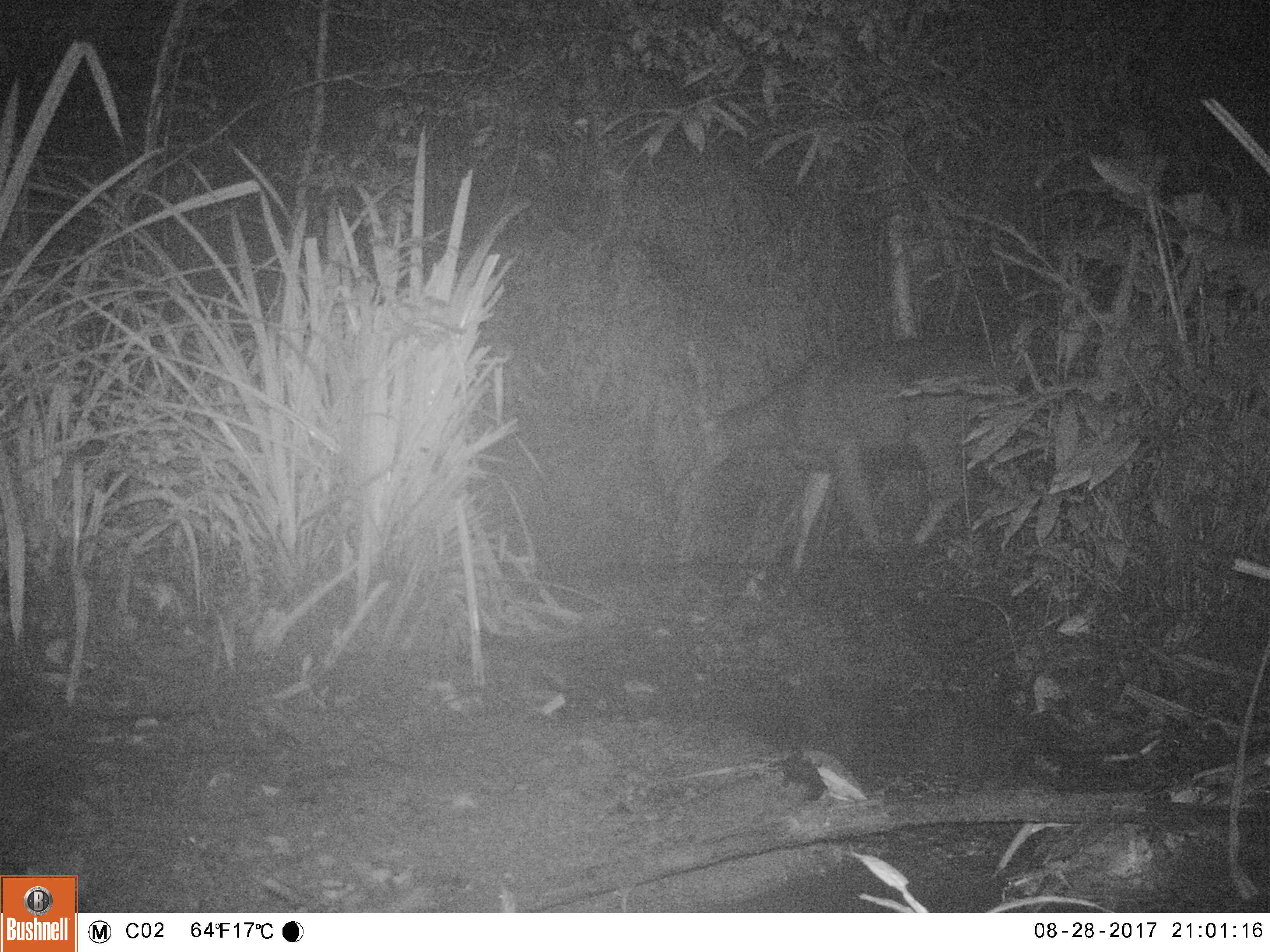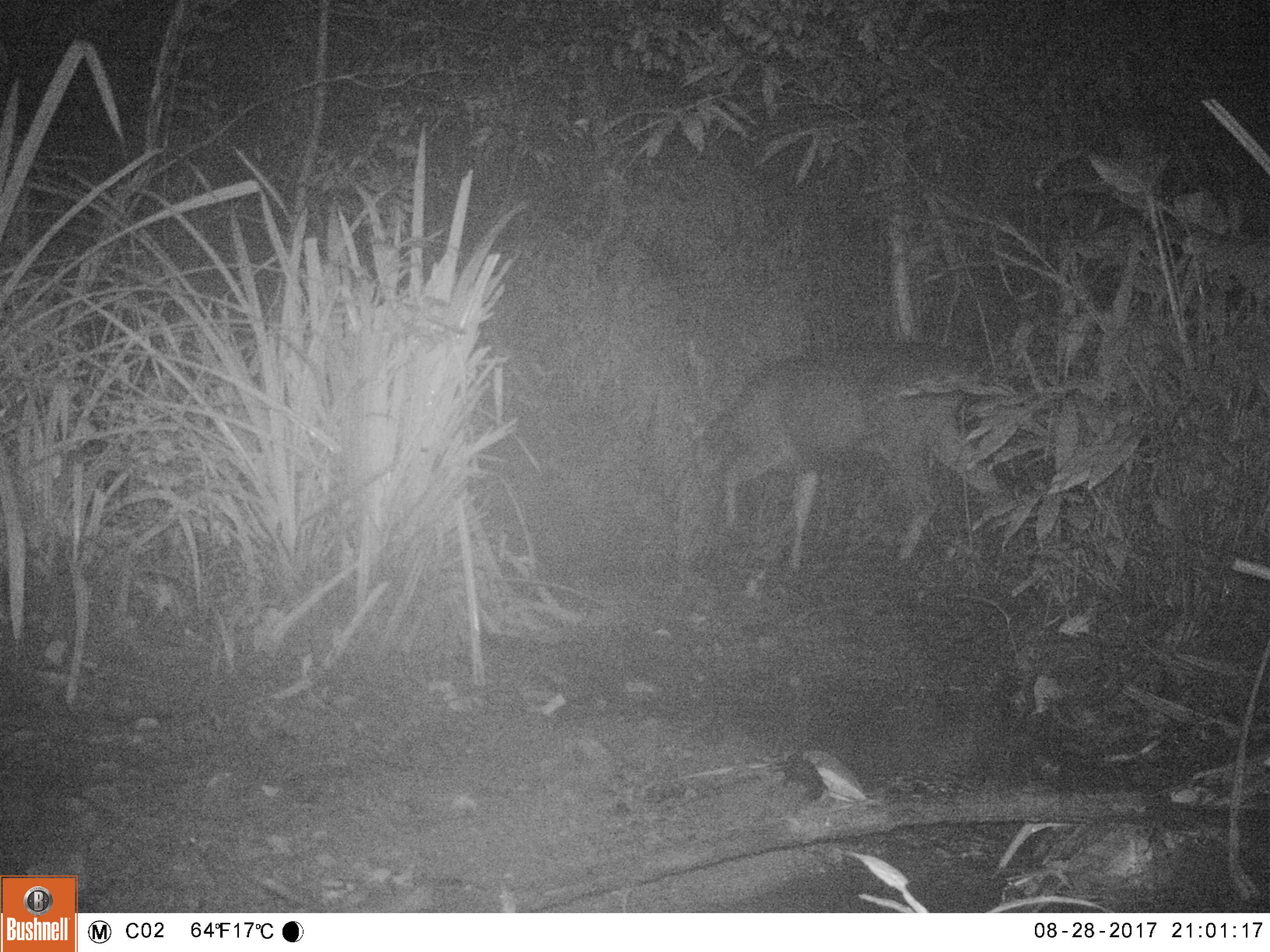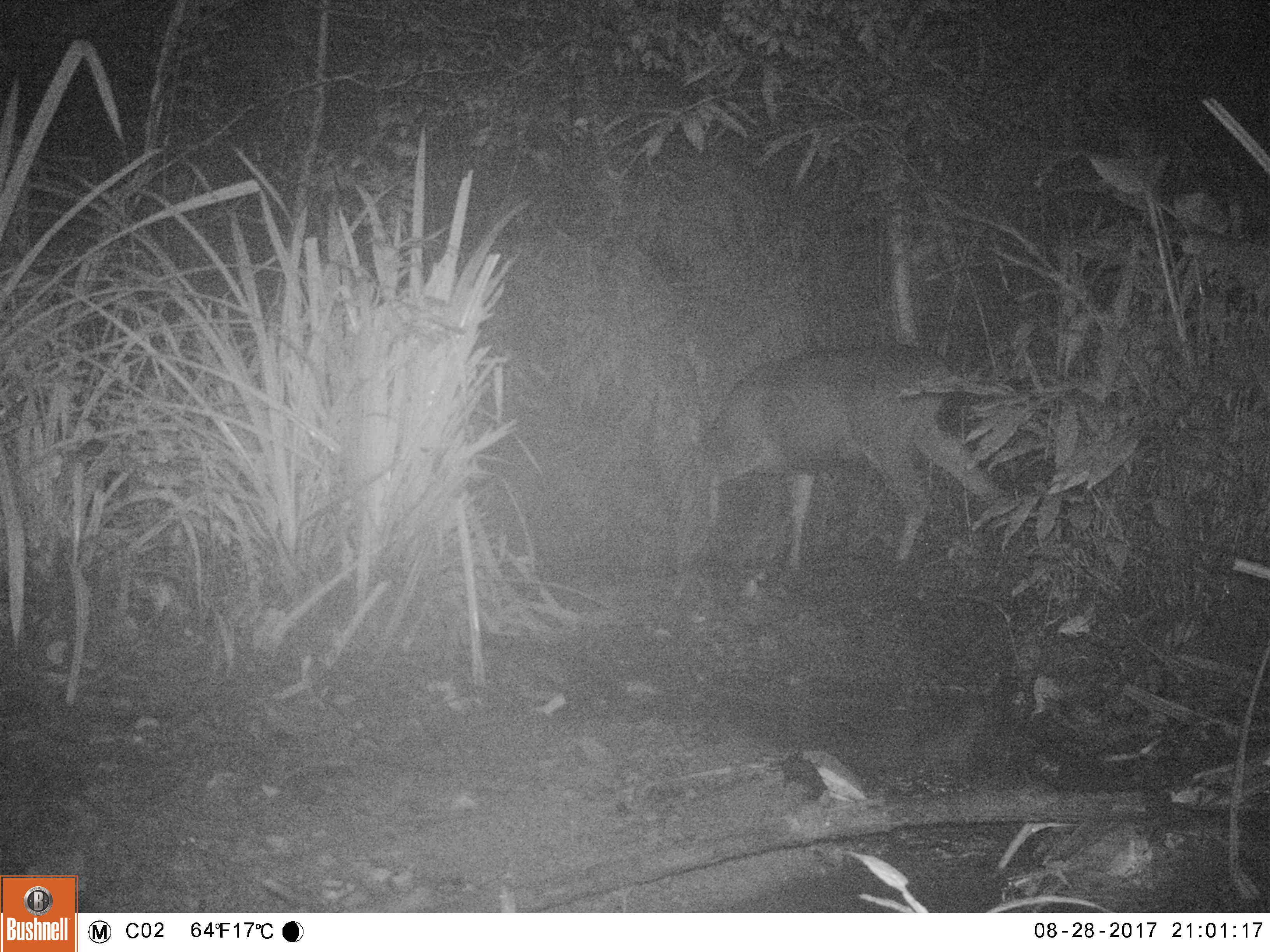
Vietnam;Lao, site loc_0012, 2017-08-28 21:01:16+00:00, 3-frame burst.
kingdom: Animalia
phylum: Chordata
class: Mammalia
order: Artiodactyla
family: Cervidae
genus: Rusa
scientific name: Rusa unicolor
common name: sambar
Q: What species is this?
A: Sambar (Rusa unicolor).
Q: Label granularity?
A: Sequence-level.